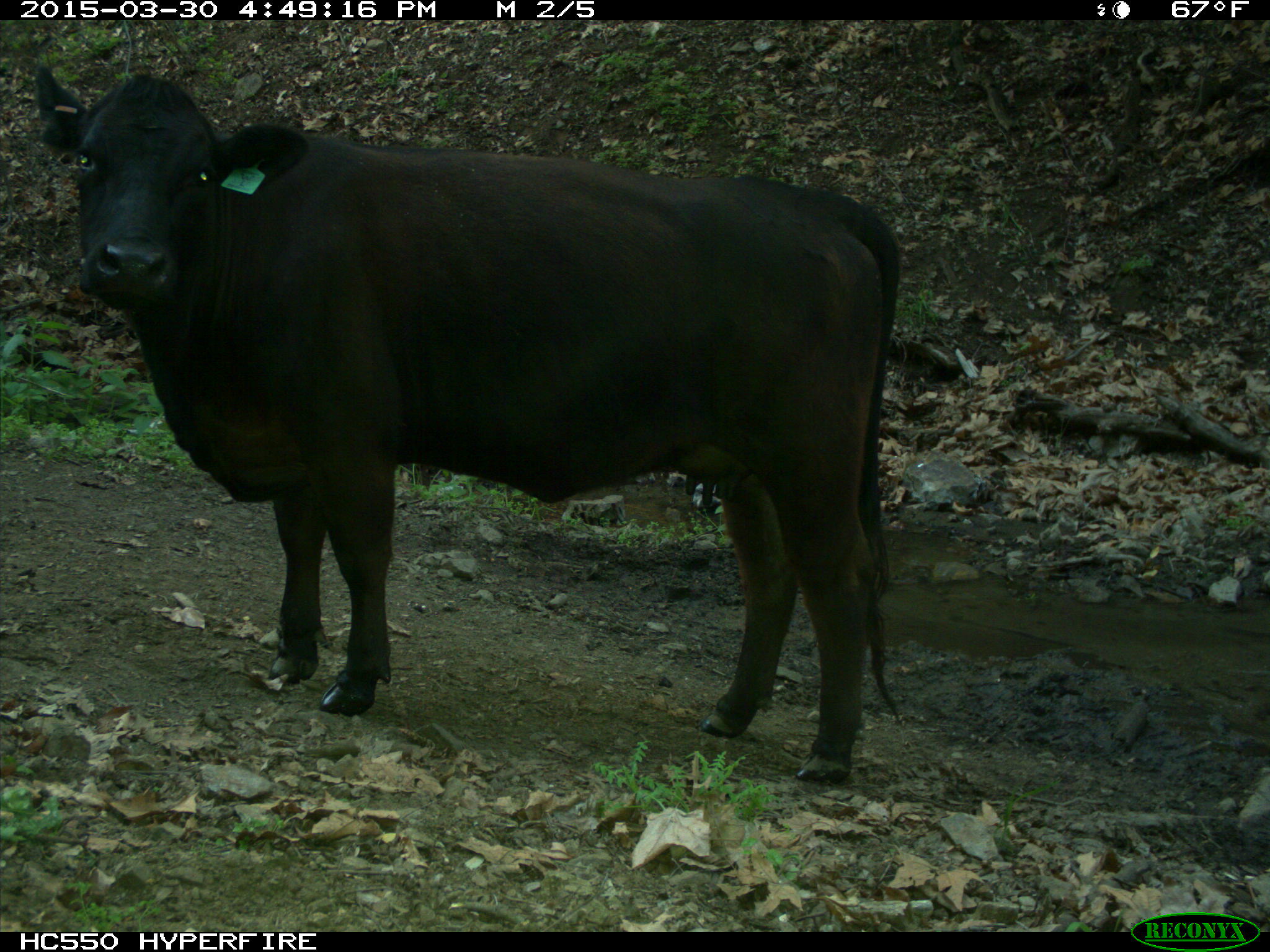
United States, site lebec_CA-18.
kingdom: Animalia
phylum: Chordata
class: Mammalia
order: Artiodactyla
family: Bovidae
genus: Bos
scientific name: Bos taurus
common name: domestic cow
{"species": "Bos taurus (domestic cow)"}